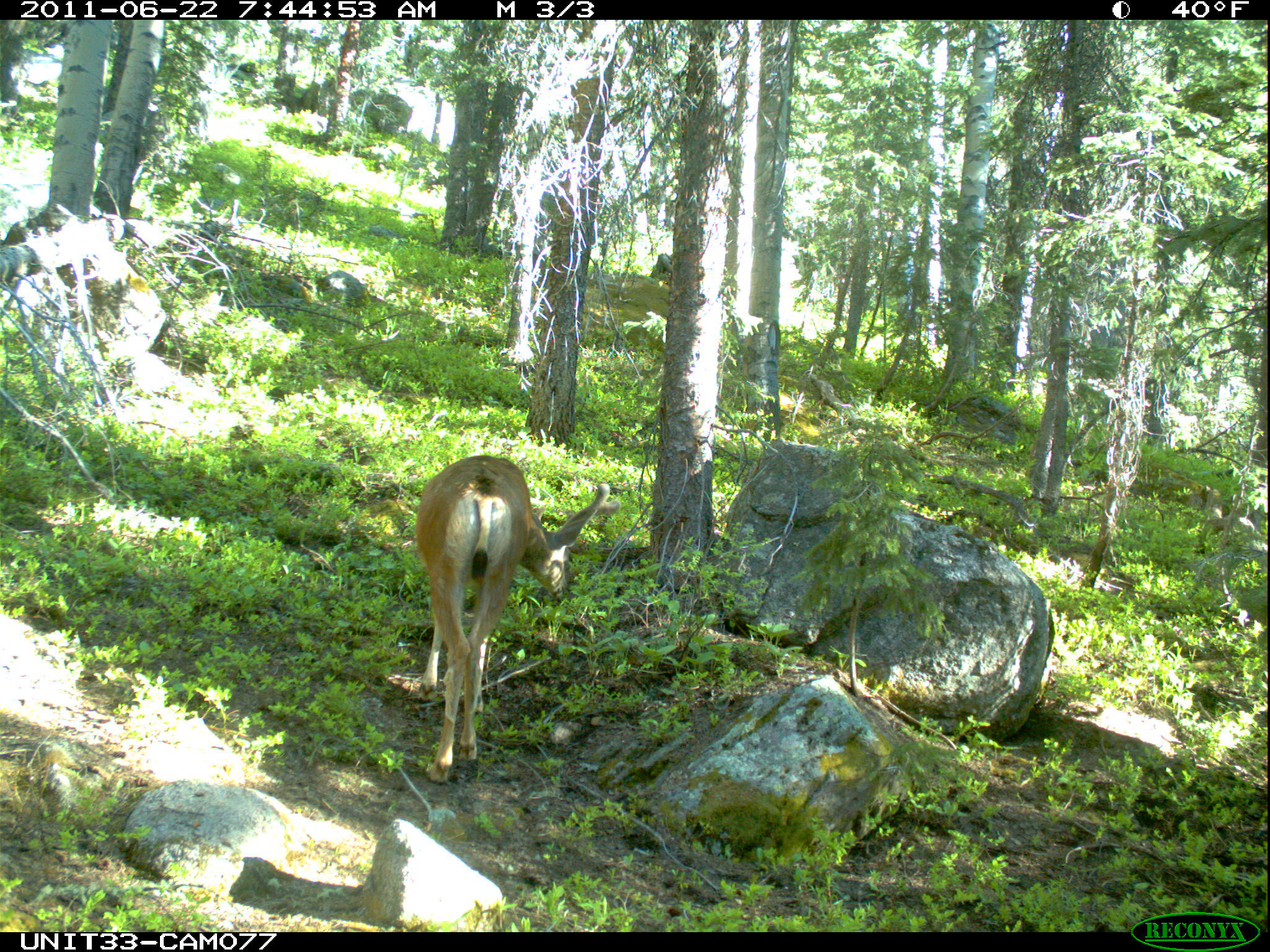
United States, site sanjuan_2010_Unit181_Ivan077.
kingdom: Animalia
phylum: Chordata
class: Mammalia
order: Artiodactyla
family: Cervidae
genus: Odocoileus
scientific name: Odocoileus hemionus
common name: mule deer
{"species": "Odocoileus hemionus (mule deer)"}